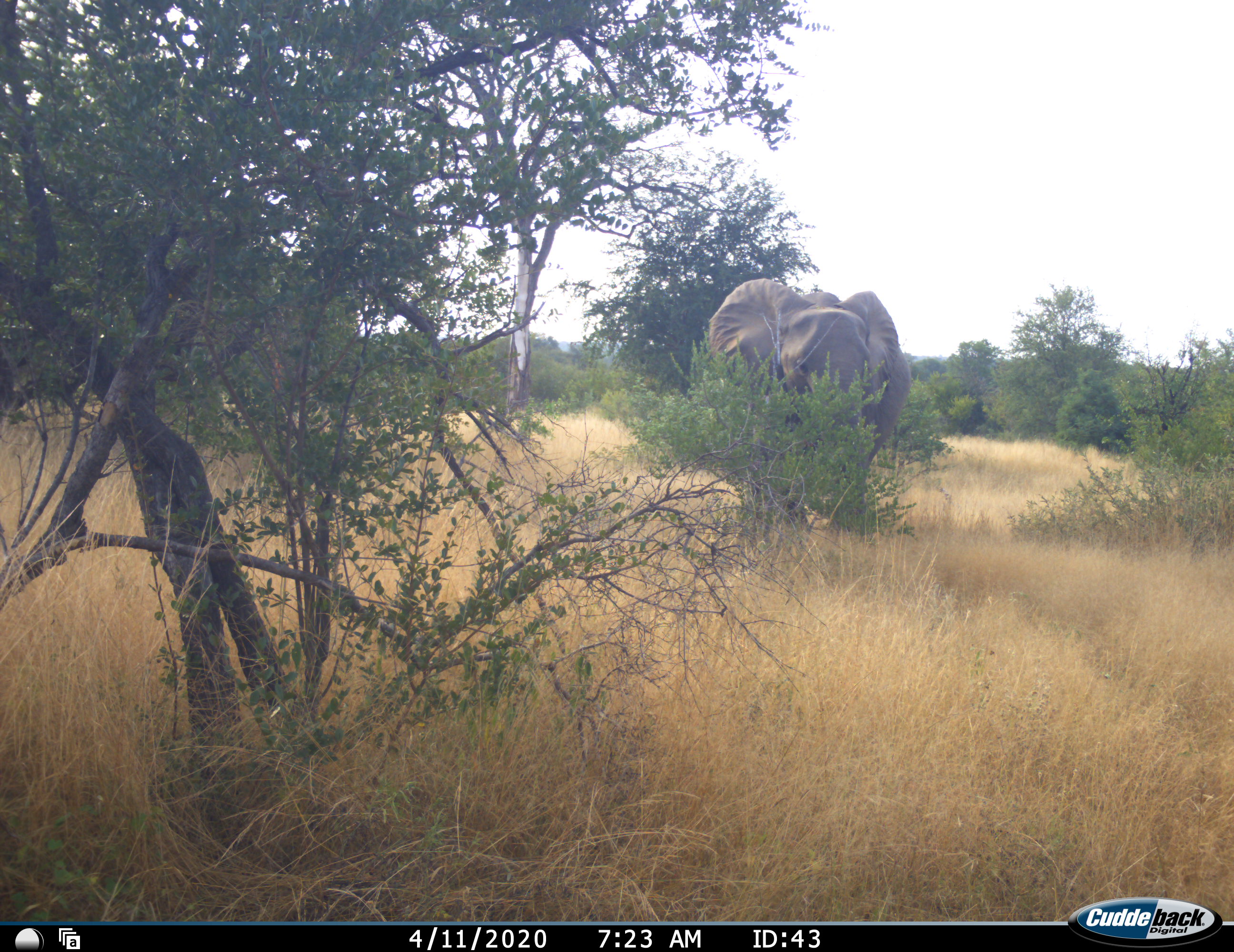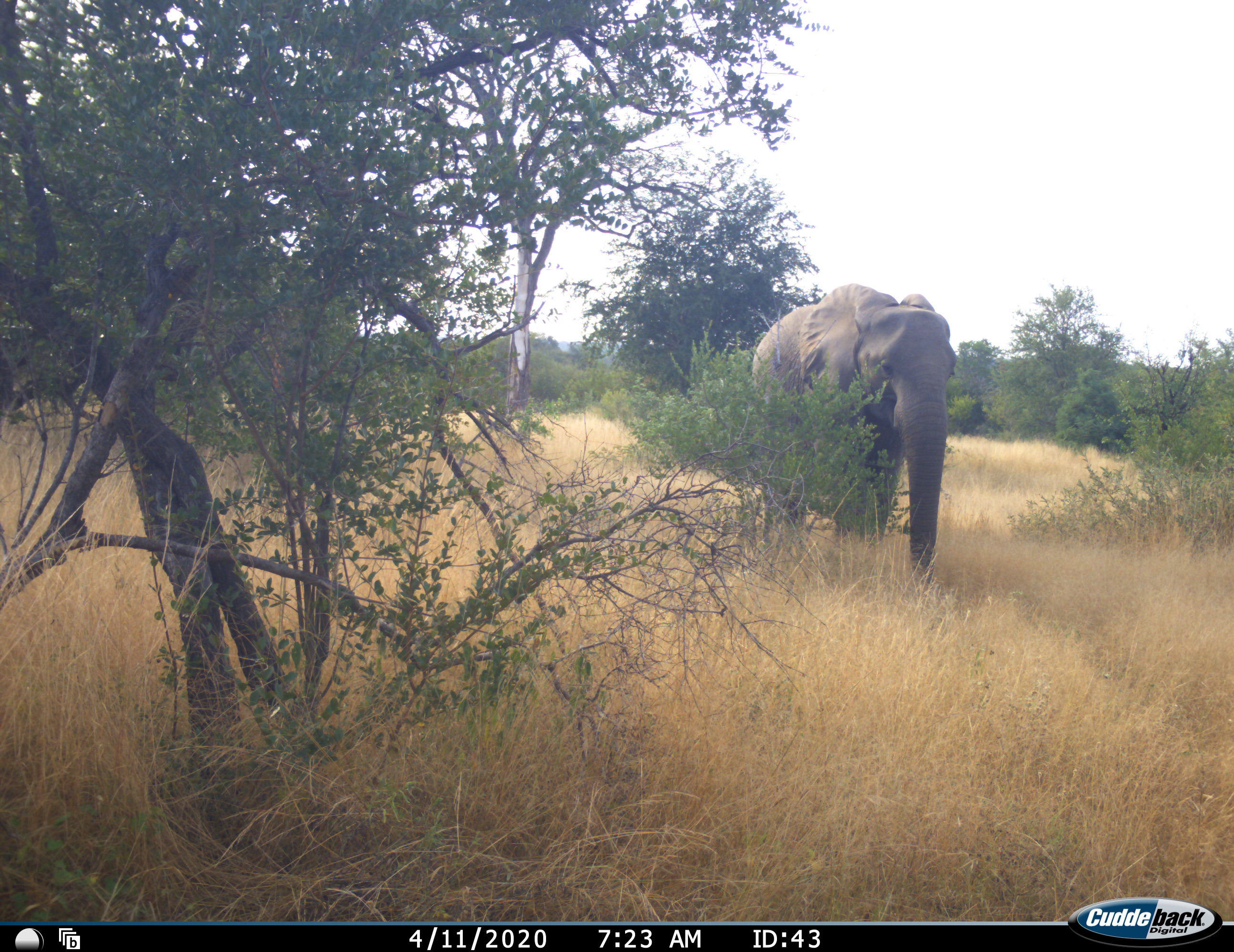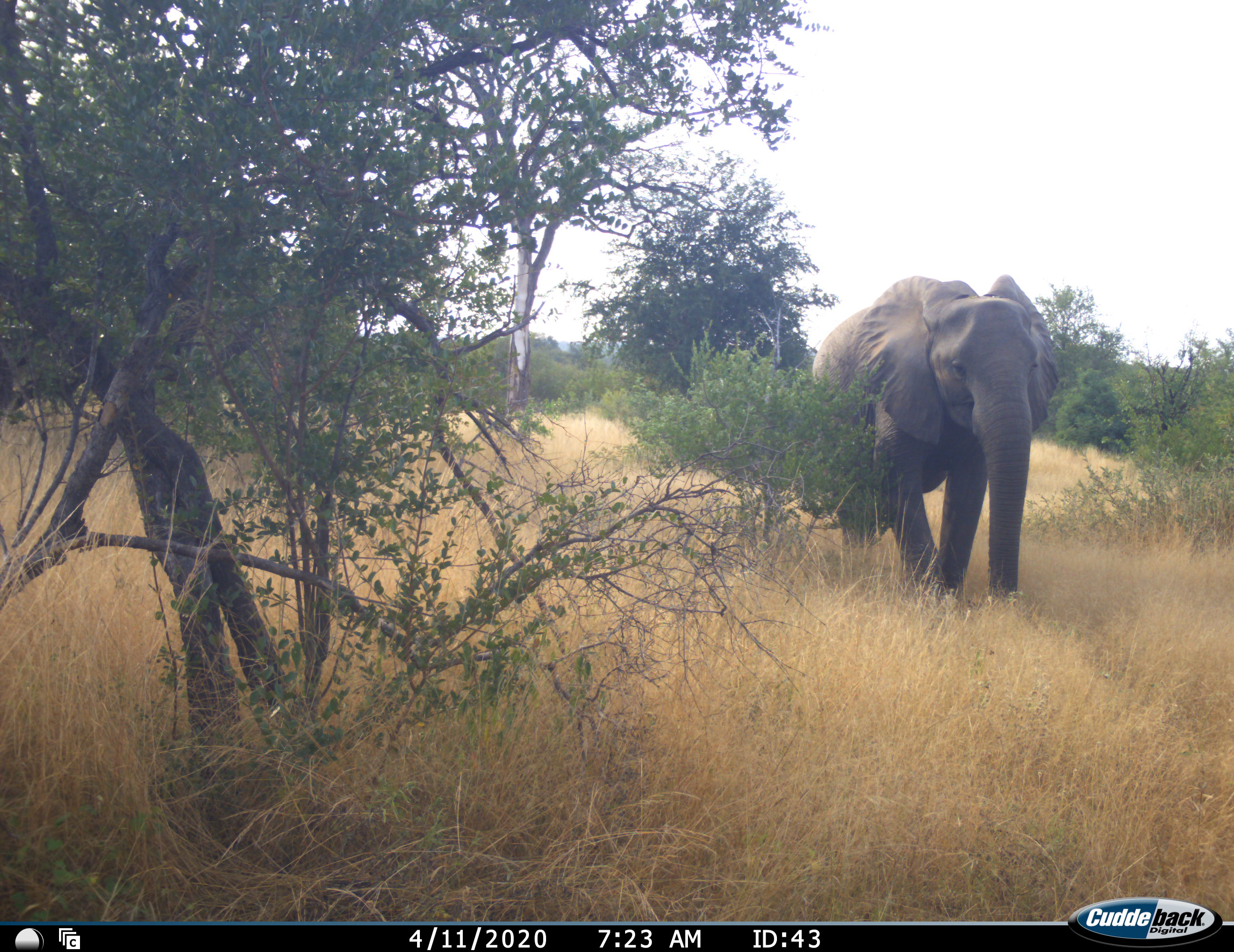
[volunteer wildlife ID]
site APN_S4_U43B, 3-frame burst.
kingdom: Animalia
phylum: Chordata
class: Mammalia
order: Proboscidea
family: Elephantidae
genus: Loxodonta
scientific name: Loxodonta africana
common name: african bush elephant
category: elephant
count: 1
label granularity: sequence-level